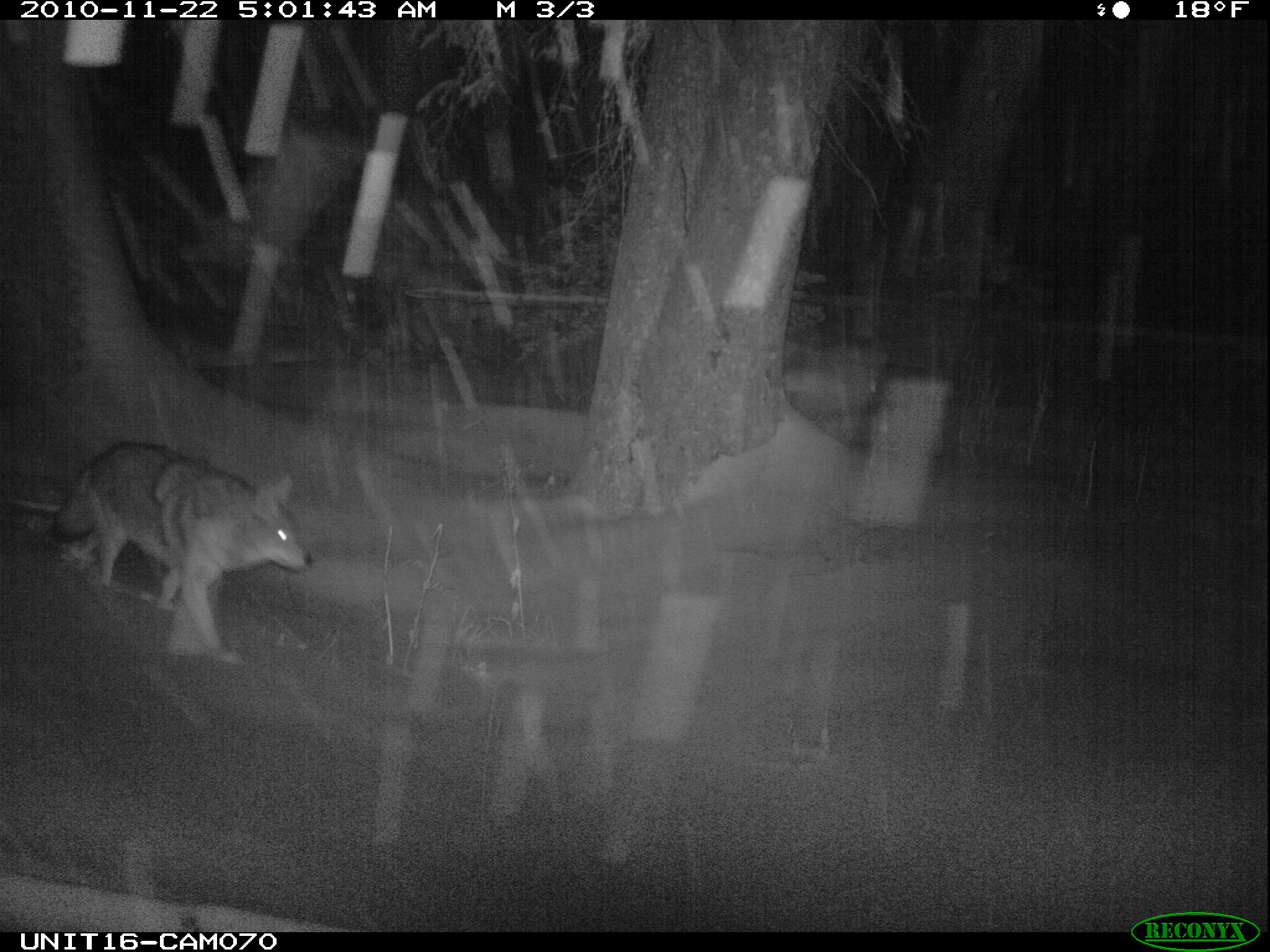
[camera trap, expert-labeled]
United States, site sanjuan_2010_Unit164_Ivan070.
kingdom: Animalia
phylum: Chordata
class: Mammalia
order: Carnivora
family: Canidae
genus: Canis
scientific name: Canis latrans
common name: coyote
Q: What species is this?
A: Canis latrans (coyote).